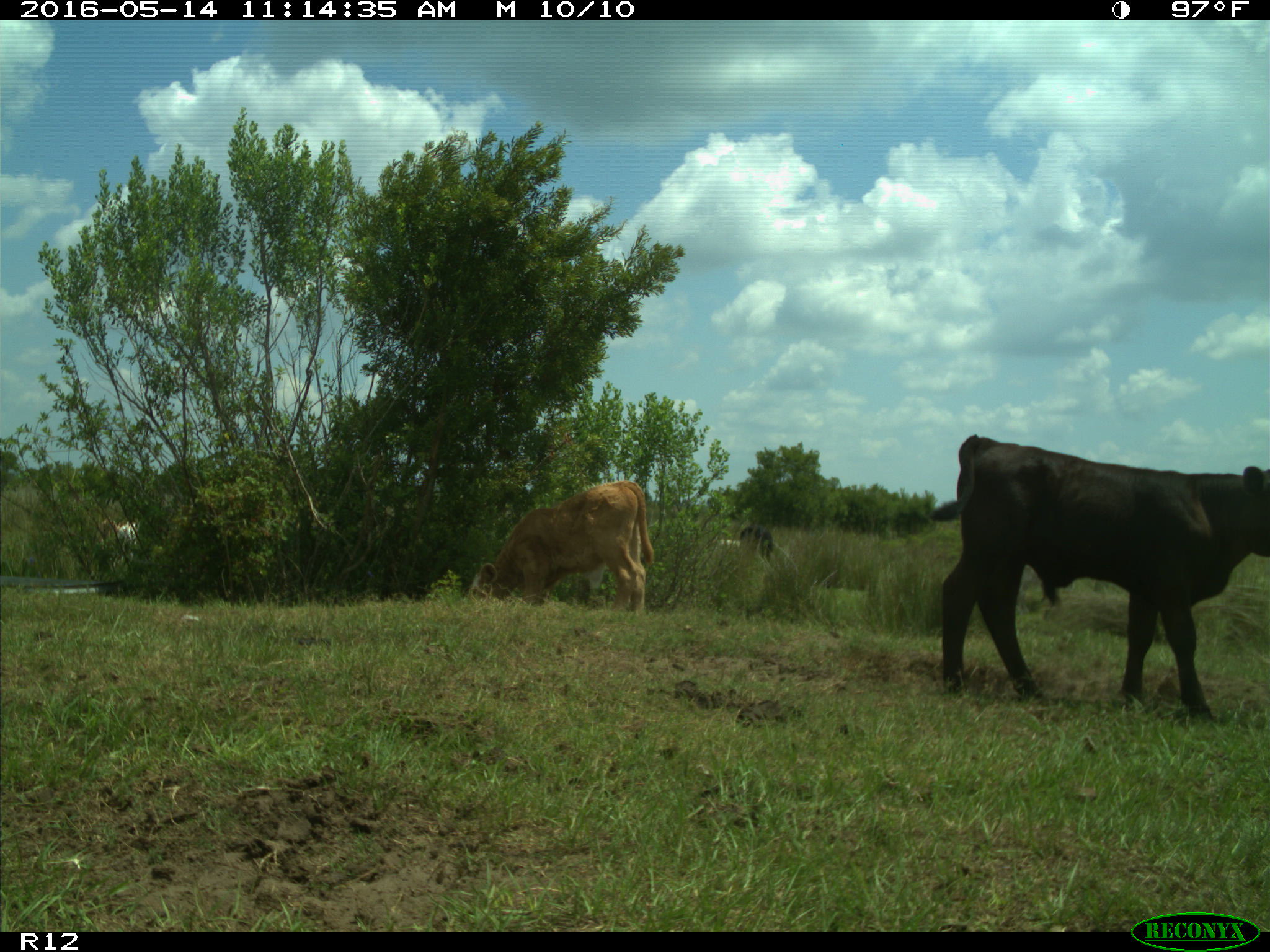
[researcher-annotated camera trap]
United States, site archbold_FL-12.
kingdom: Animalia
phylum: Chordata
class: Mammalia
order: Artiodactyla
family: Bovidae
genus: Bos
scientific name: Bos taurus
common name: domestic cow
Bos taurus (domestic cow).